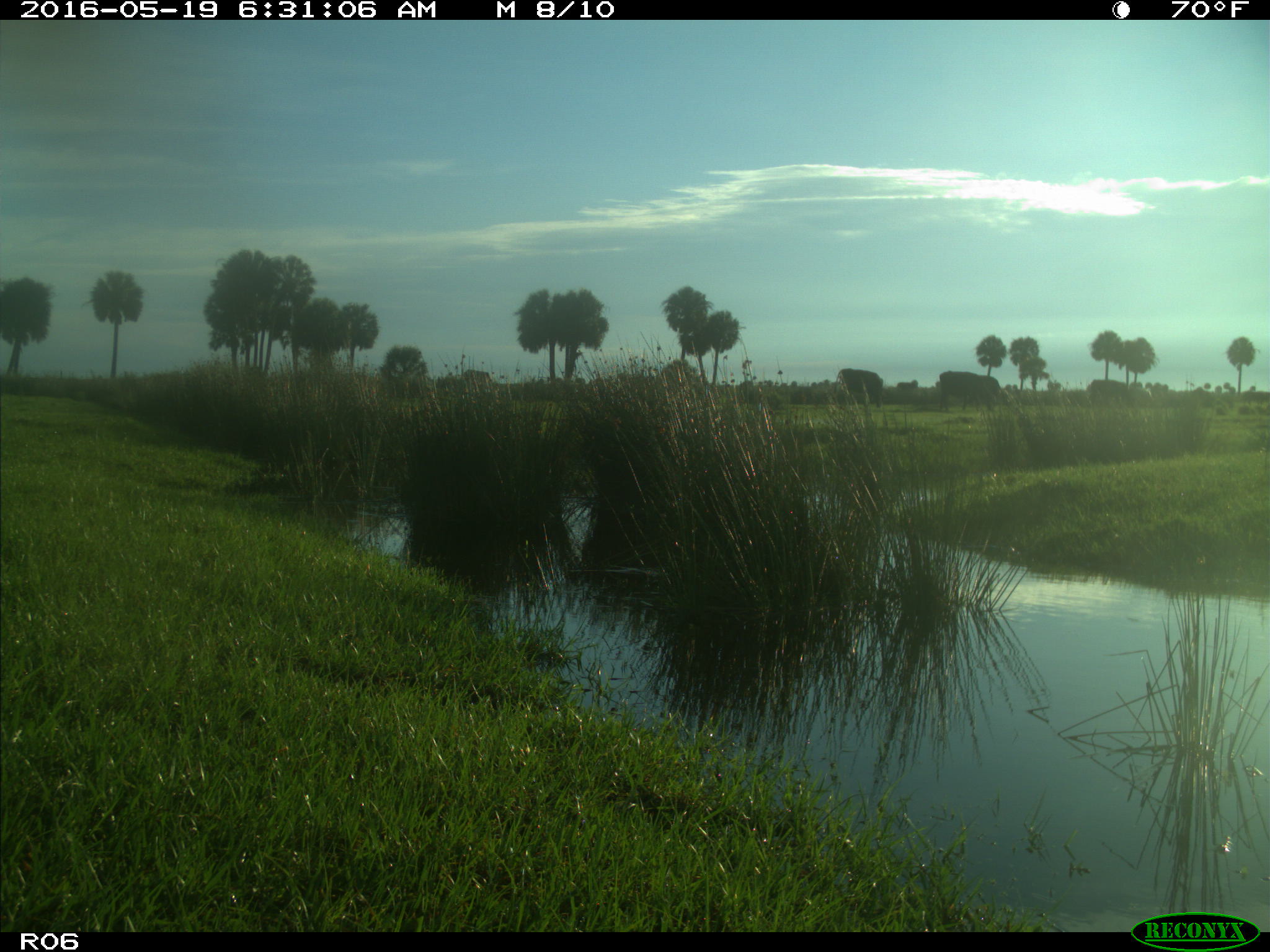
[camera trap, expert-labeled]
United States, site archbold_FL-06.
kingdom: Animalia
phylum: Chordata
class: Mammalia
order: Artiodactyla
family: Bovidae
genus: Bos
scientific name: Bos taurus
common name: domestic cow